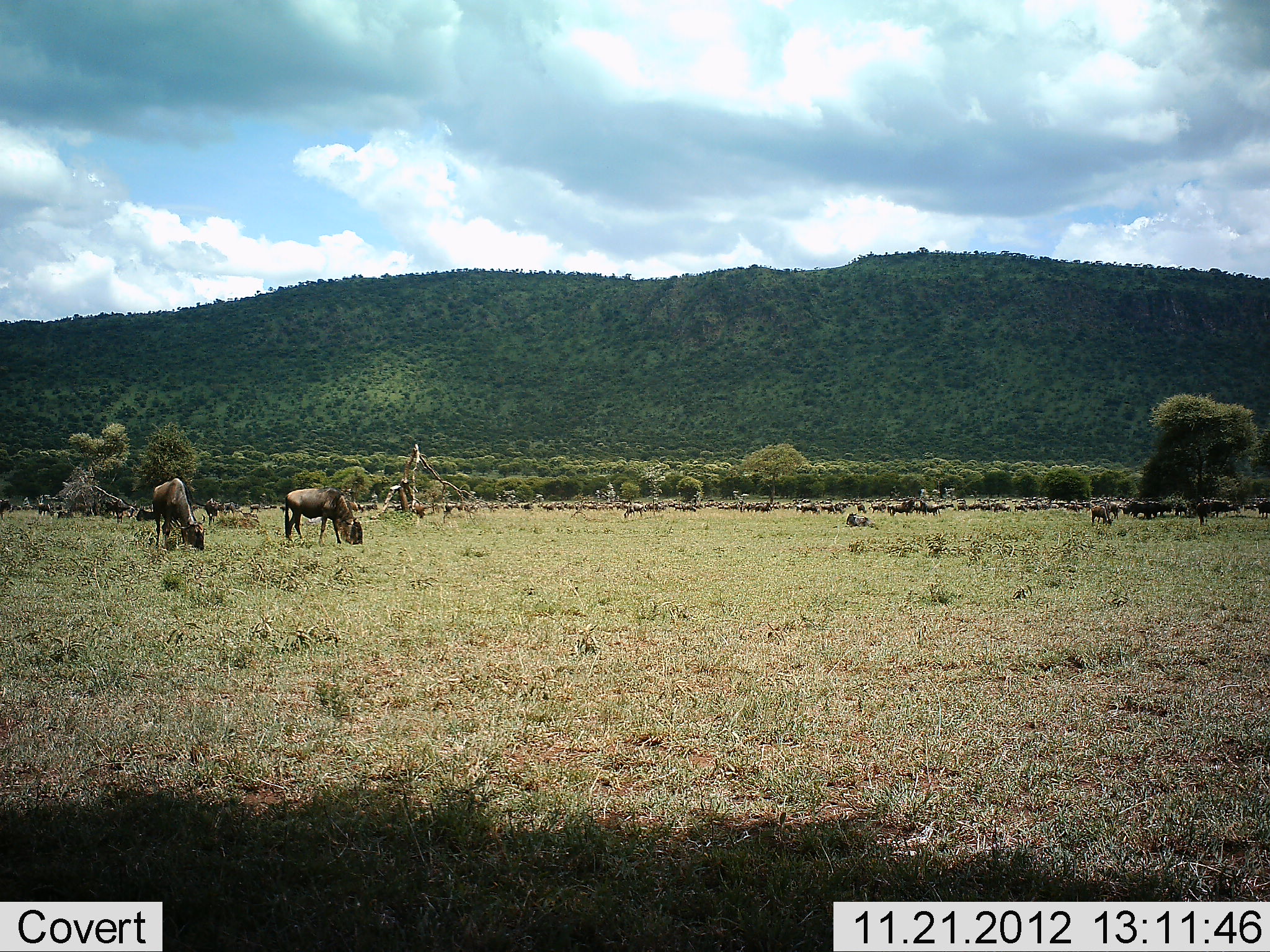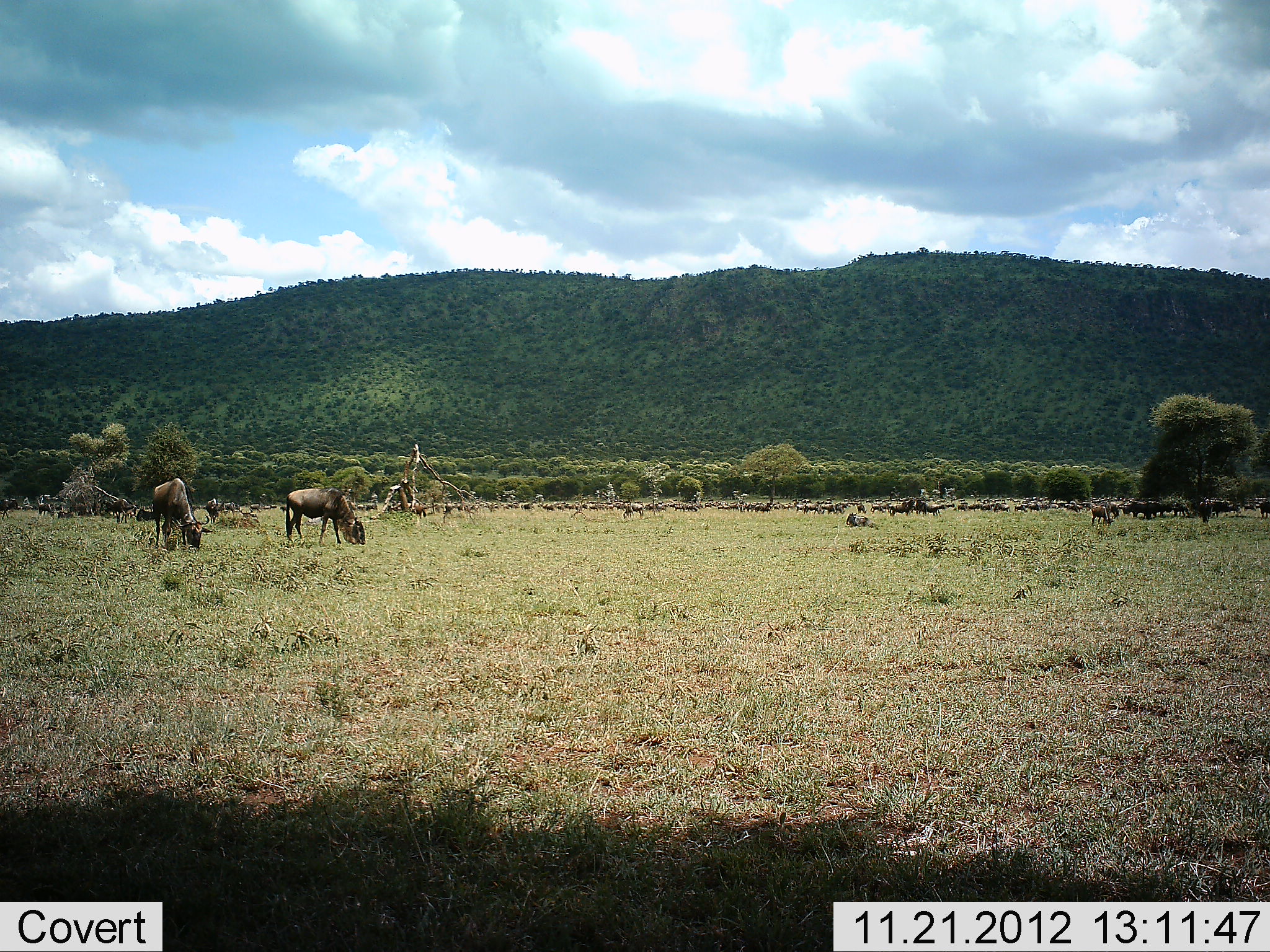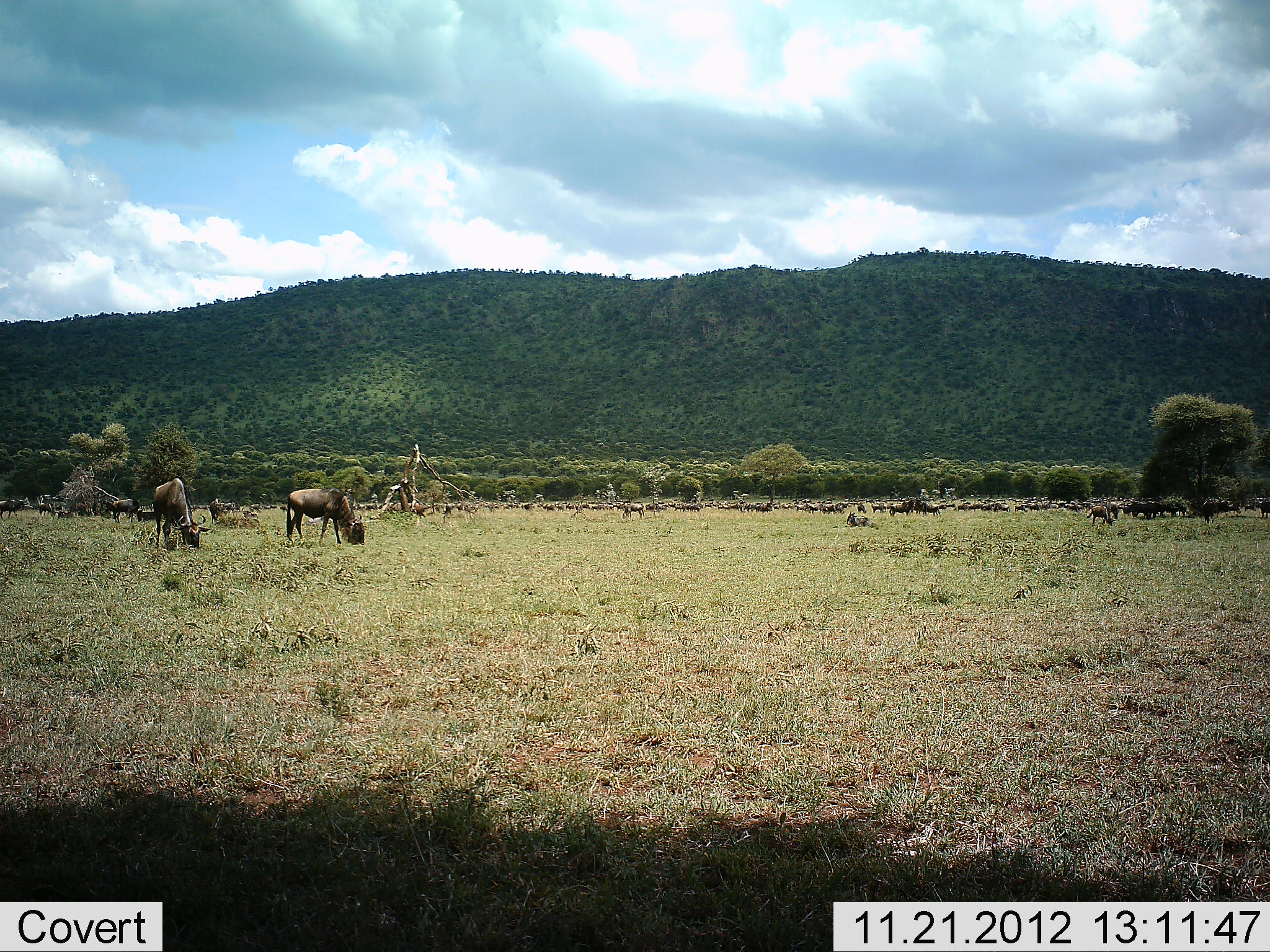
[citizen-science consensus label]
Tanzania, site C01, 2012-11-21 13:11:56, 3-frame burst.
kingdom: Animalia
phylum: Chordata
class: Mammalia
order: Artiodactyla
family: Bovidae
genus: Connochaetes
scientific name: Connochaetes taurinus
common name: blue wildebeest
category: wildebeest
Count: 51+.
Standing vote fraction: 39%.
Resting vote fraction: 13%.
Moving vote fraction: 43%.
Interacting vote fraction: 4%.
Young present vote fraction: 0%.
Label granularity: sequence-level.